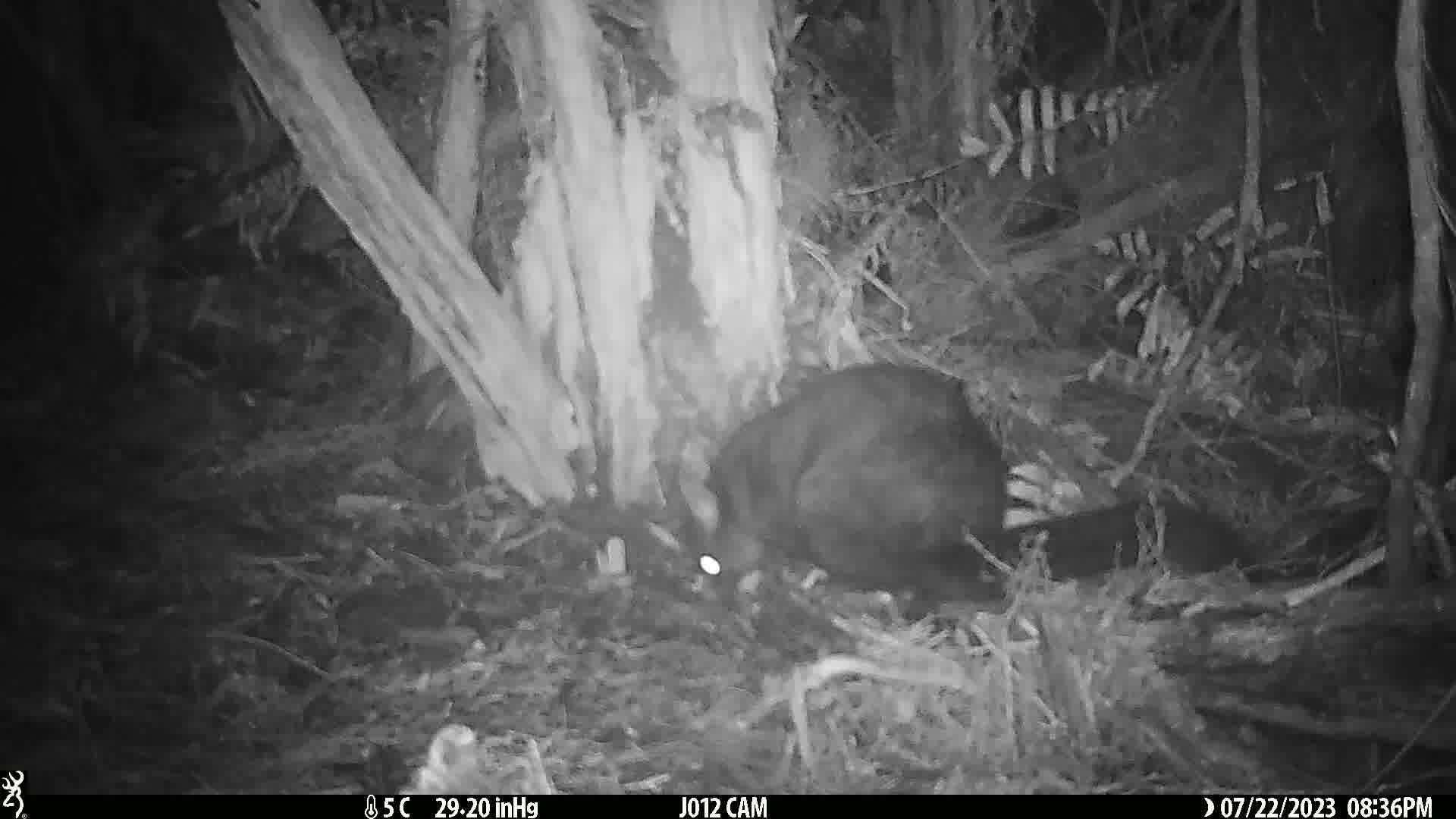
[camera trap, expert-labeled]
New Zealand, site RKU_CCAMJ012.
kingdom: Animalia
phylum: Chordata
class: Mammalia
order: Diprotodontia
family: Phalangeridae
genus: Trichosurus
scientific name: Trichosurus vulpecula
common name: common brushtail possum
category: possum